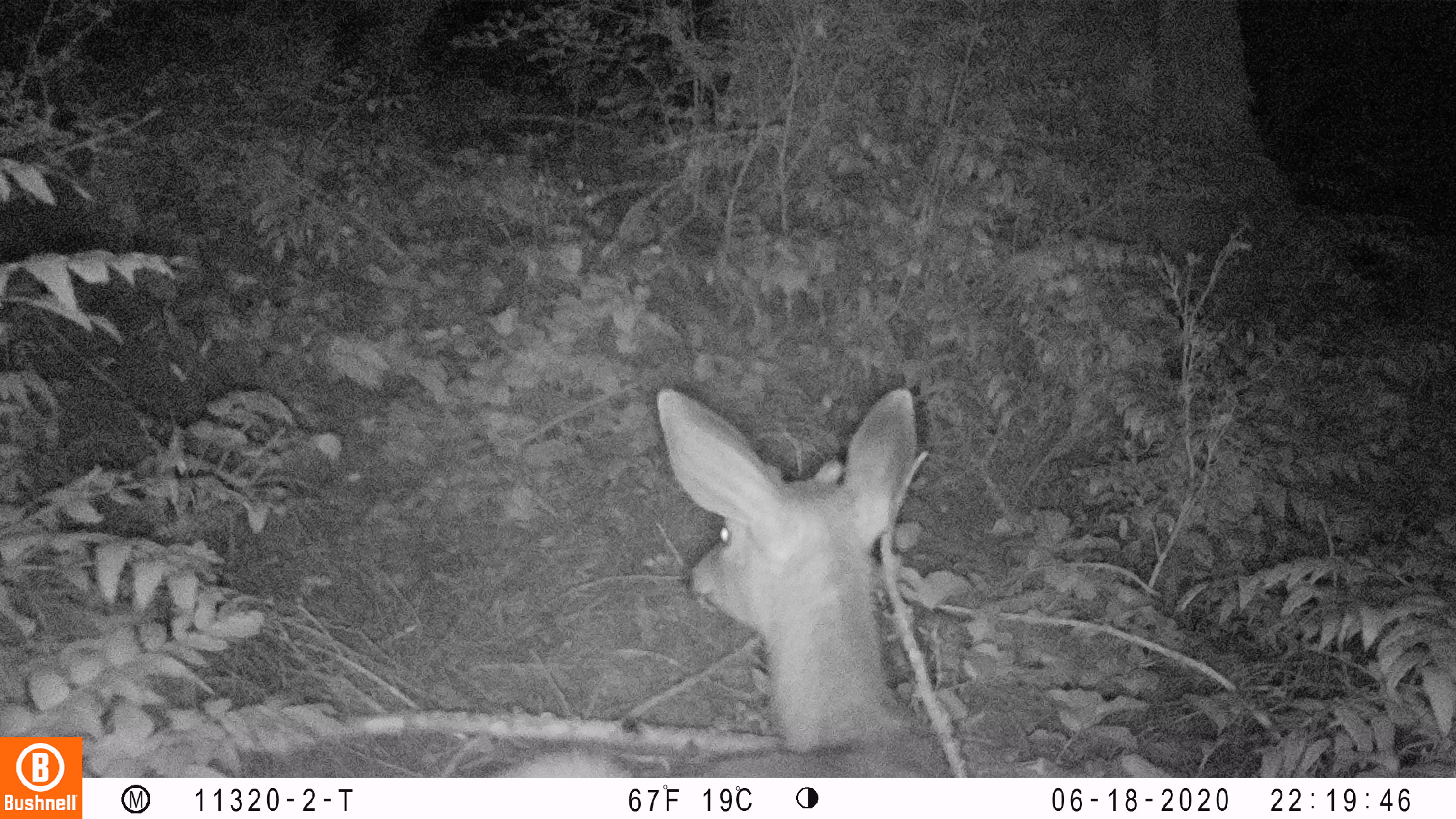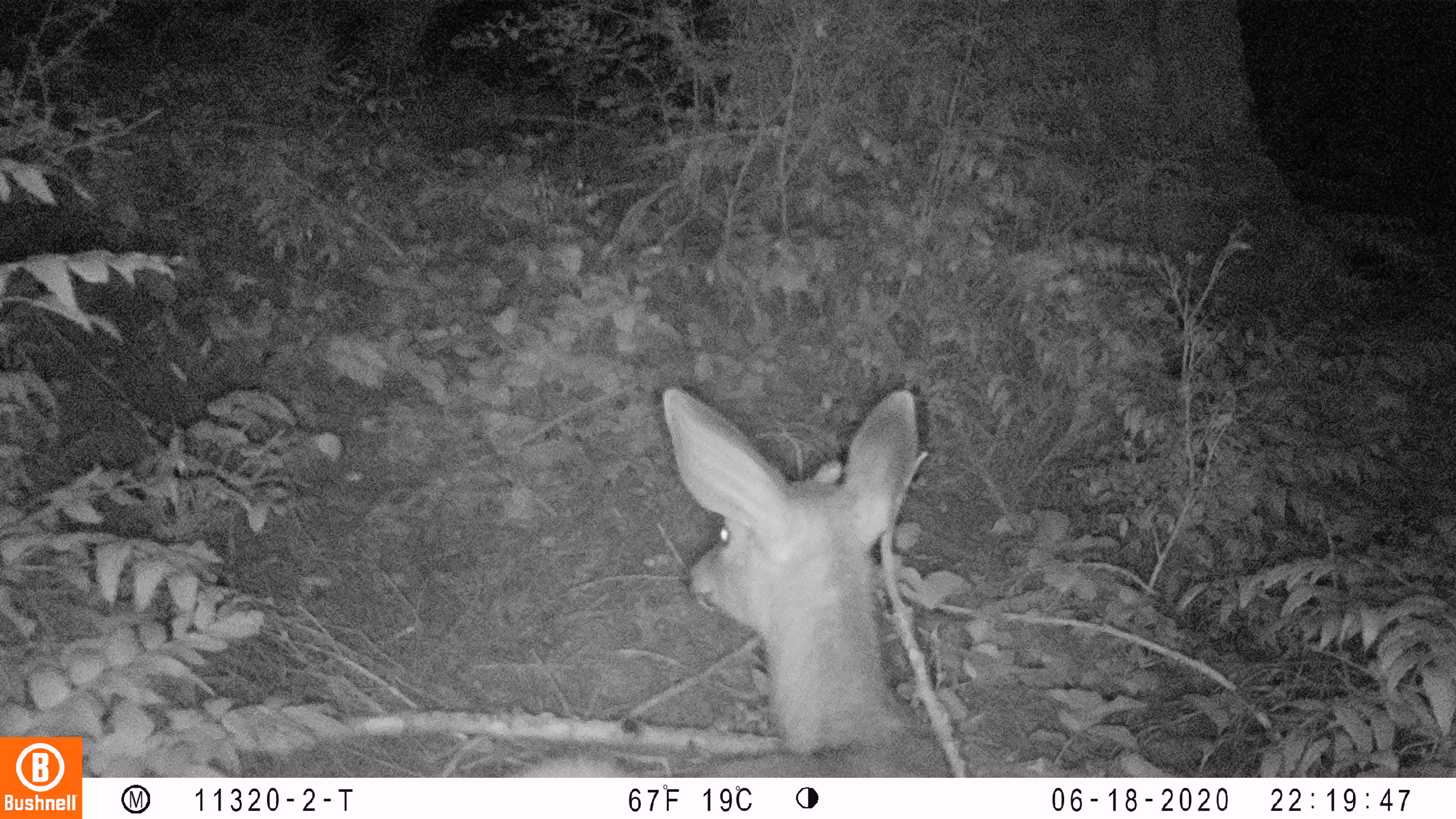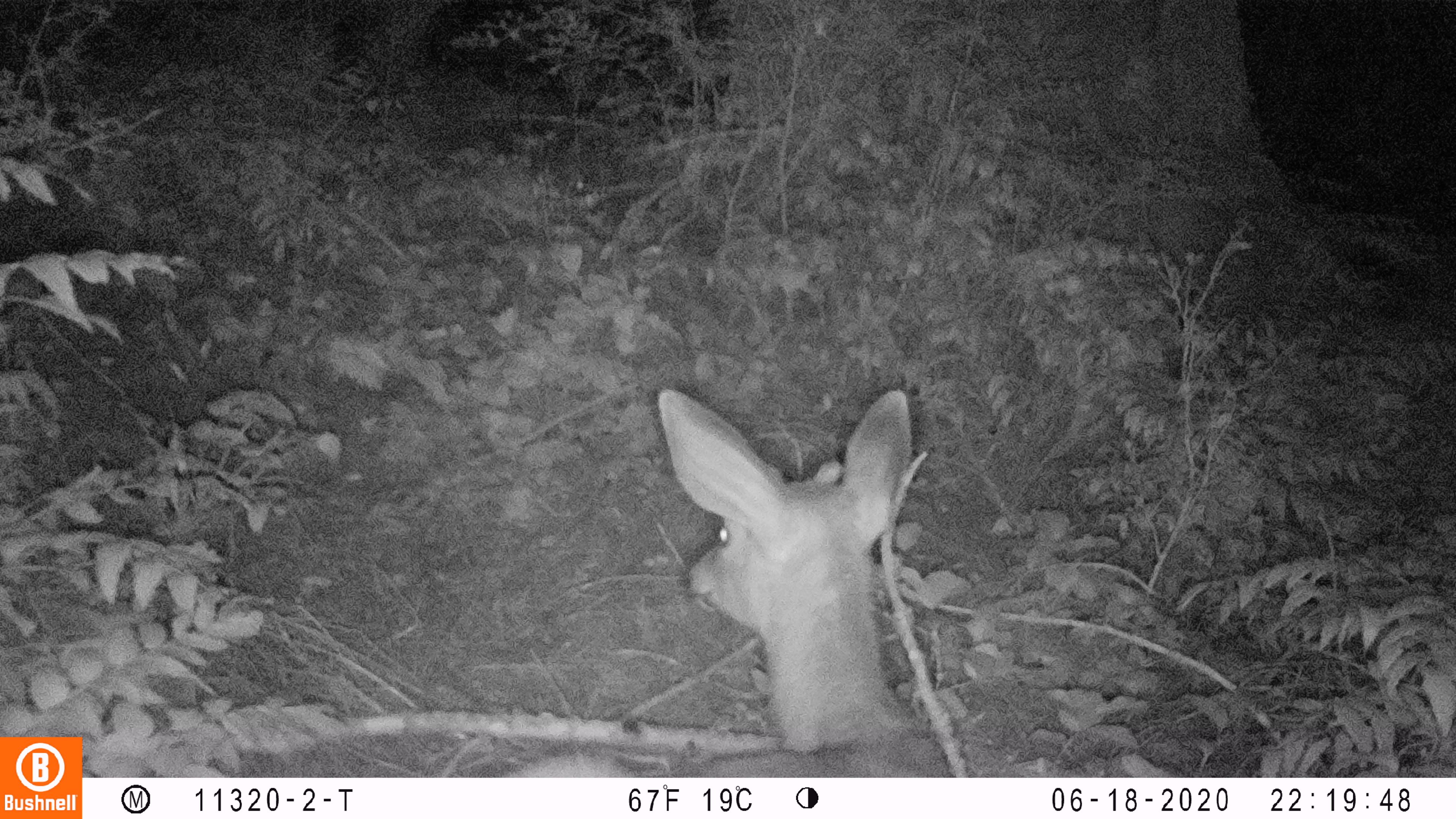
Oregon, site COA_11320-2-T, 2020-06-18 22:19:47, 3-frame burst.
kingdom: Animalia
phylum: Chordata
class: Mammalia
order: Artiodactyla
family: Cervidae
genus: Odocoileus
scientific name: Odocoileus hemionus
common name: black-tailed deer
Black-tailed deer (Odocoileus hemionus).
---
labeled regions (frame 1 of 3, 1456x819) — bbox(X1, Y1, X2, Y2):
black-tailed deer: bbox(508, 372, 960, 772)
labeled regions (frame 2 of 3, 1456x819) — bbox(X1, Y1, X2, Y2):
black-tailed deer: bbox(499, 368, 956, 772)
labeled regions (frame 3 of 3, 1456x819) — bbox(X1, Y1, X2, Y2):
black-tailed deer: bbox(495, 380, 962, 776)